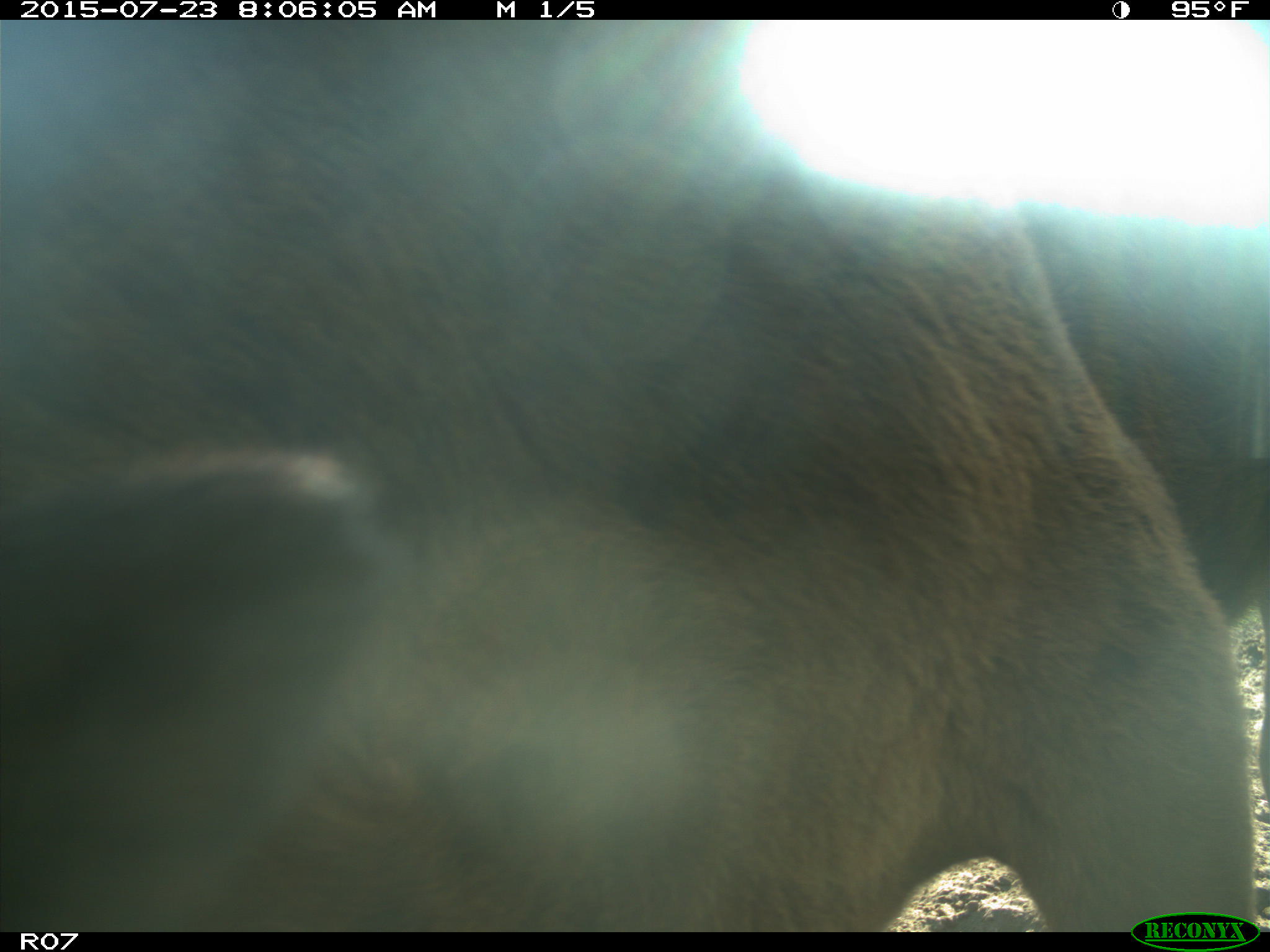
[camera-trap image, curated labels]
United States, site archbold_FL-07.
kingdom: Animalia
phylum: Chordata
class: Mammalia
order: Artiodactyla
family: Bovidae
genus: Bos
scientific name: Bos taurus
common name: domestic cow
Bos taurus (domestic cow).